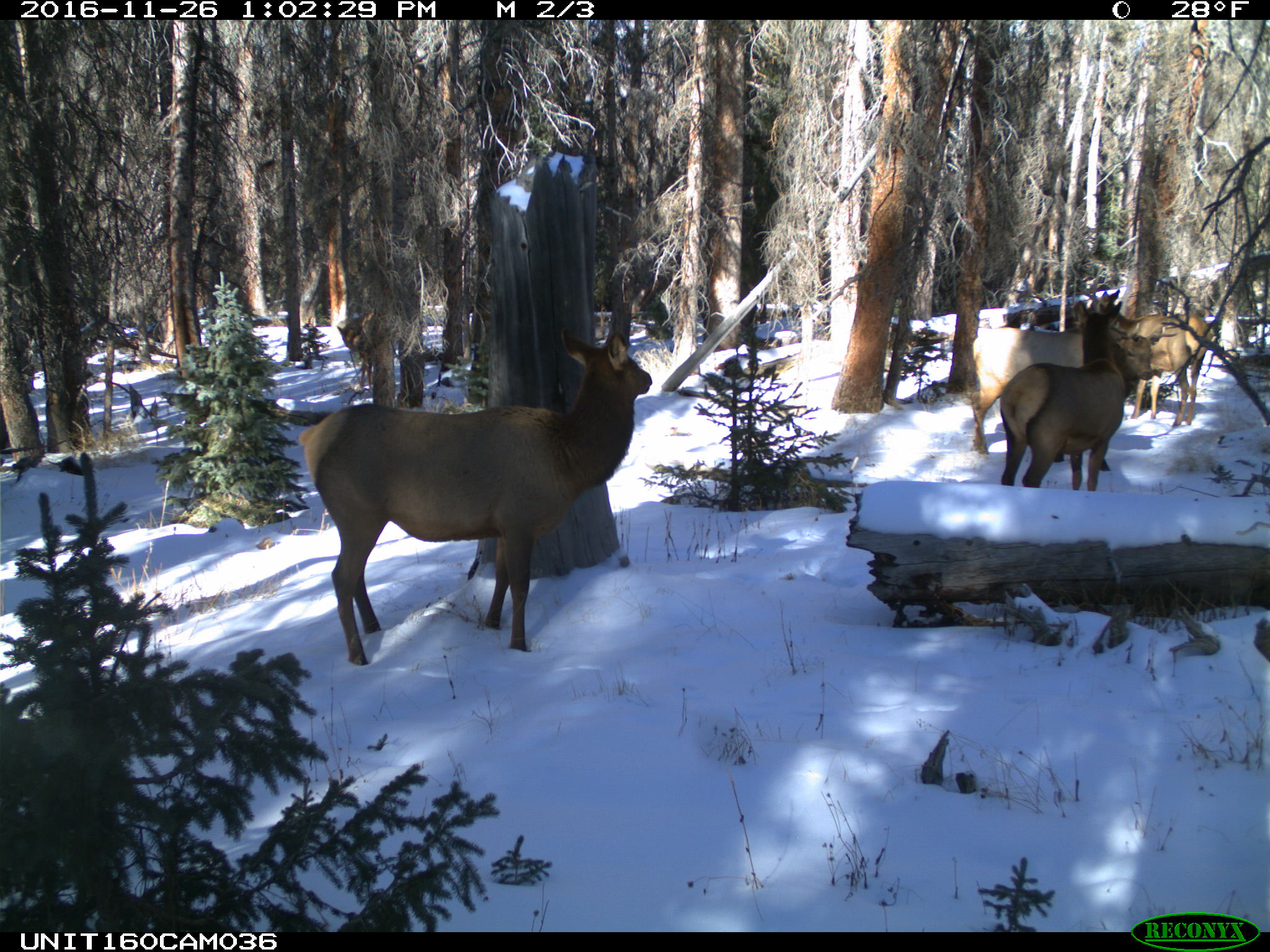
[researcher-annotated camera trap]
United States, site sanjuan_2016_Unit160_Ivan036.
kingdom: Animalia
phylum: Chordata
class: Mammalia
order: Artiodactyla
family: Cervidae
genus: Cervus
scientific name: Cervus elaphus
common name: red deer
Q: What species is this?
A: Cervus elaphus (red deer).